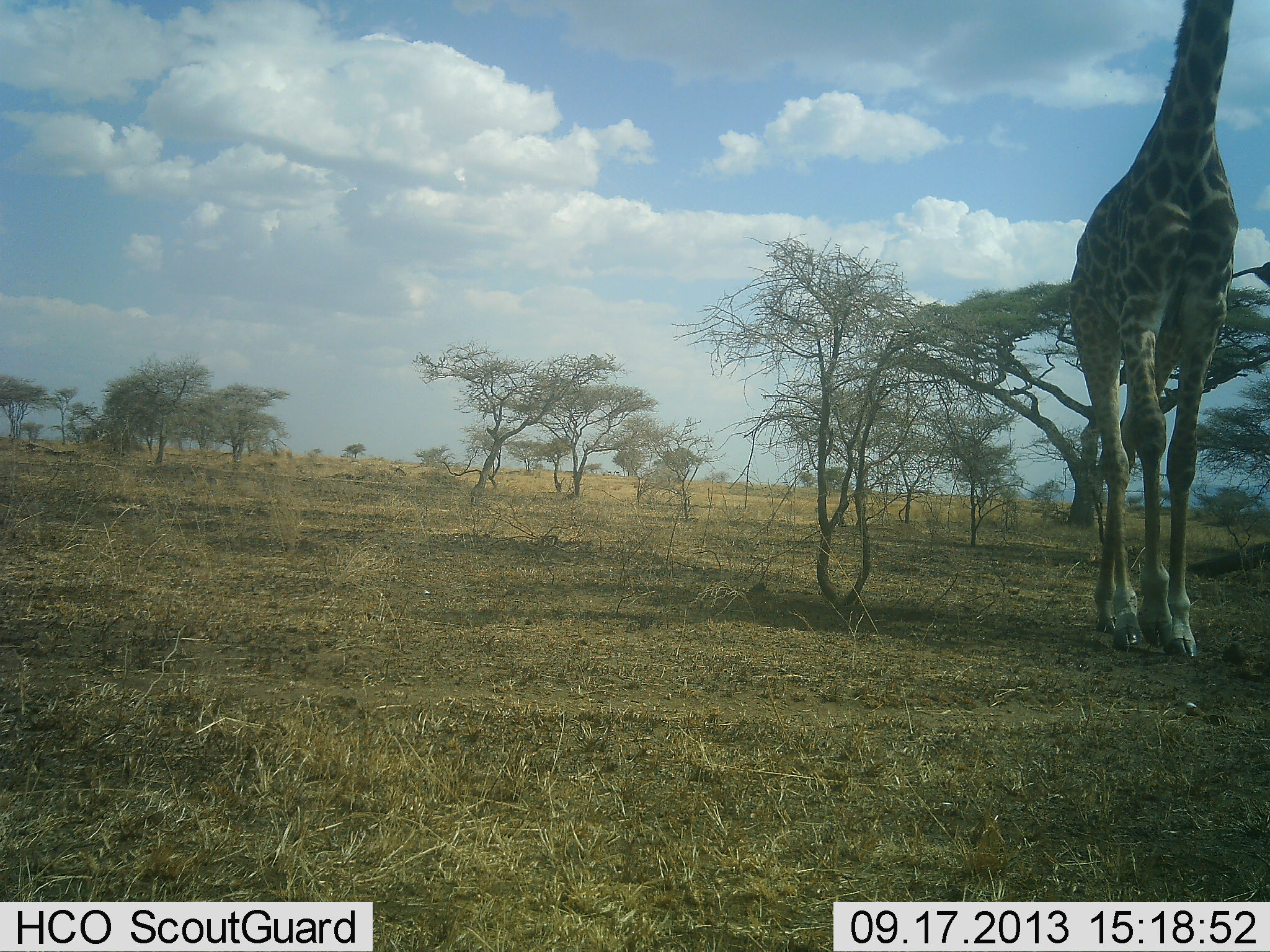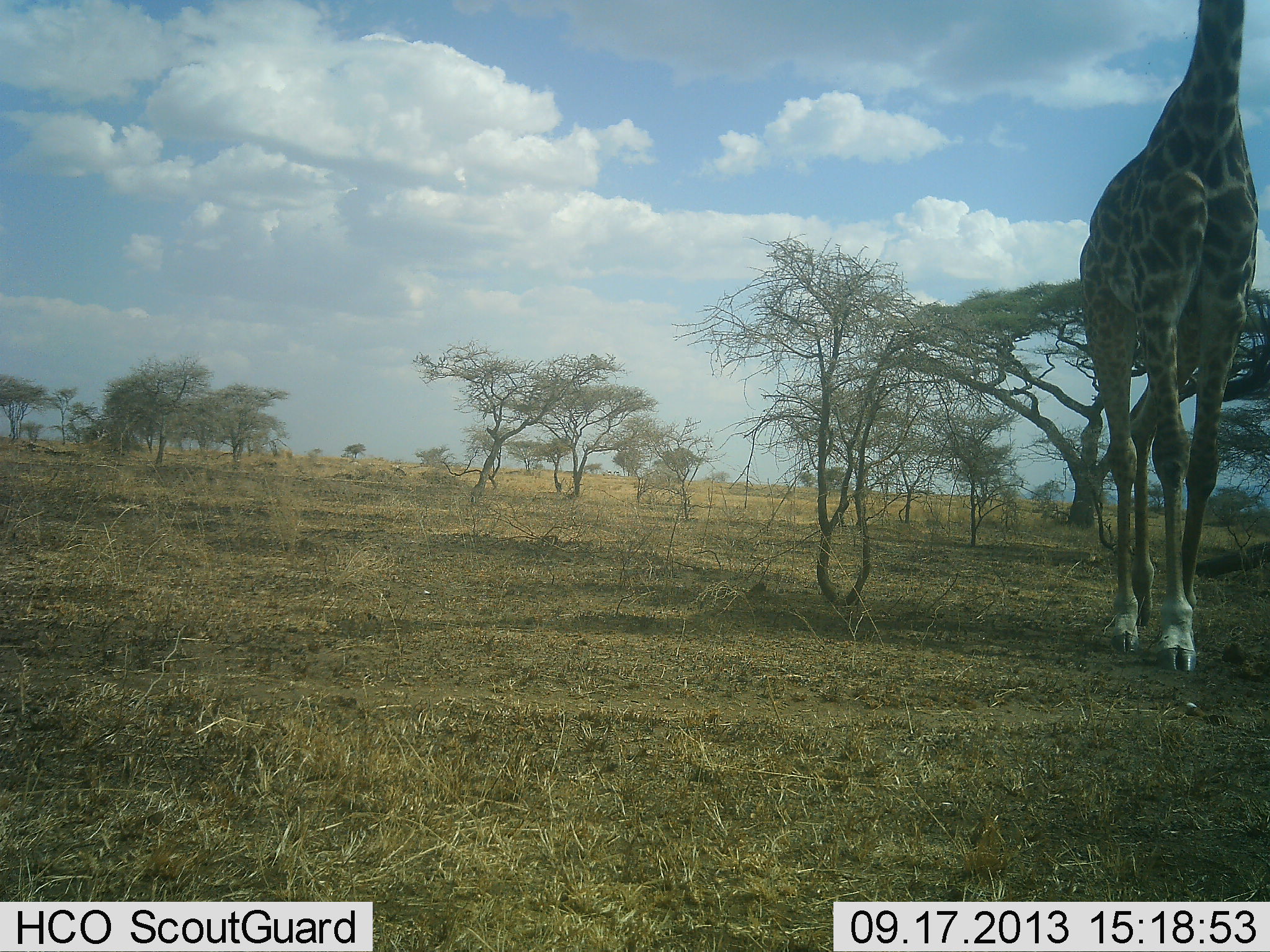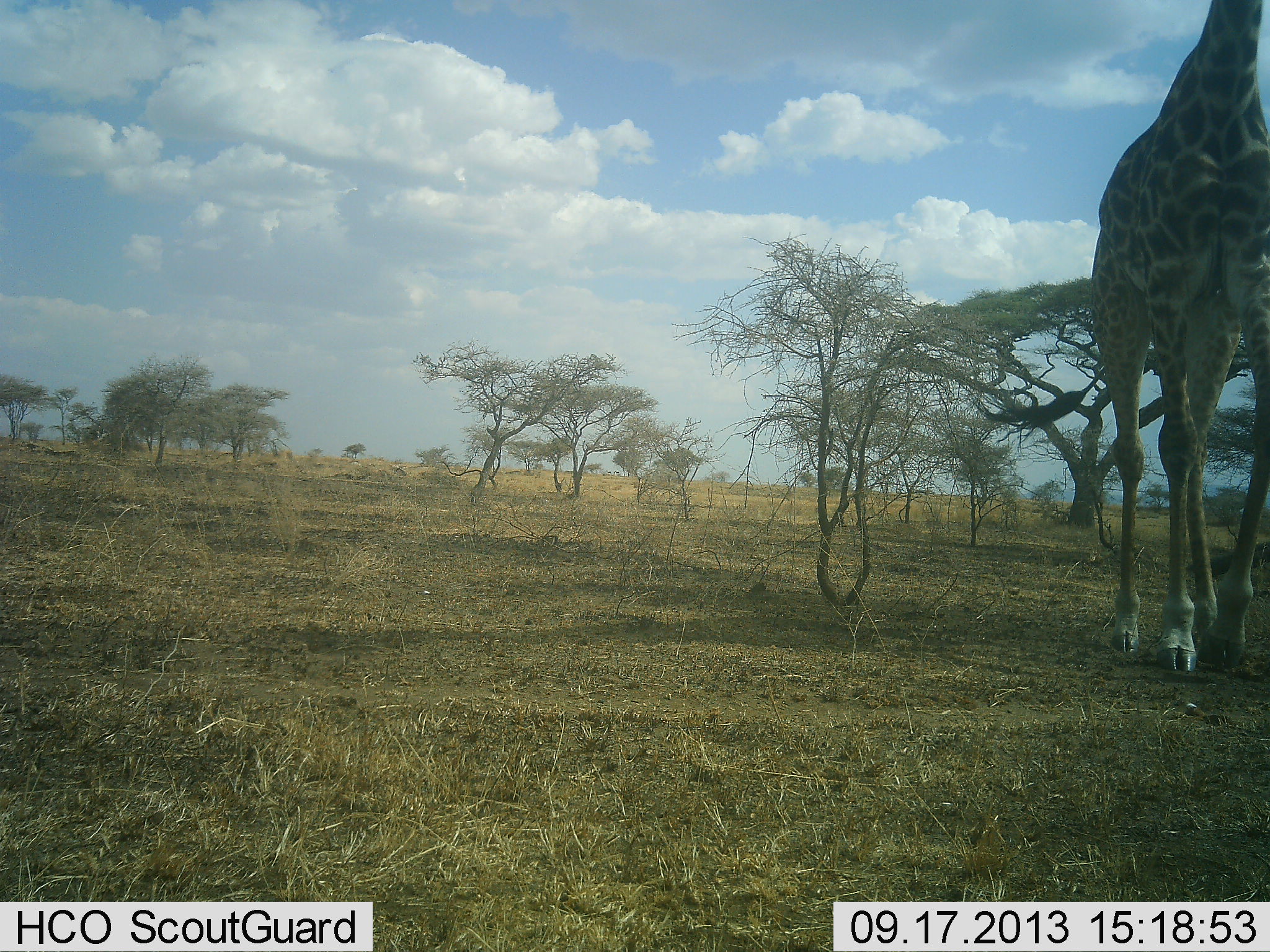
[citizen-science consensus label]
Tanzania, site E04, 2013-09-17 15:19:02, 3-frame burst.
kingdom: Animalia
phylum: Chordata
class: Mammalia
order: Artiodactyla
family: Giraffidae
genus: Giraffa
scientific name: Giraffa camelopardalis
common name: giraffe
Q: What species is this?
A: Giraffe (Giraffa camelopardalis).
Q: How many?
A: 1.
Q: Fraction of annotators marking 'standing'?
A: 0%.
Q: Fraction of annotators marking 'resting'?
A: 0%.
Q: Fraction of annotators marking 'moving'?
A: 100%.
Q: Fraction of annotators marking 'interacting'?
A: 0%.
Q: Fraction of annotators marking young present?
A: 0%.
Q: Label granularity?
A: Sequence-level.